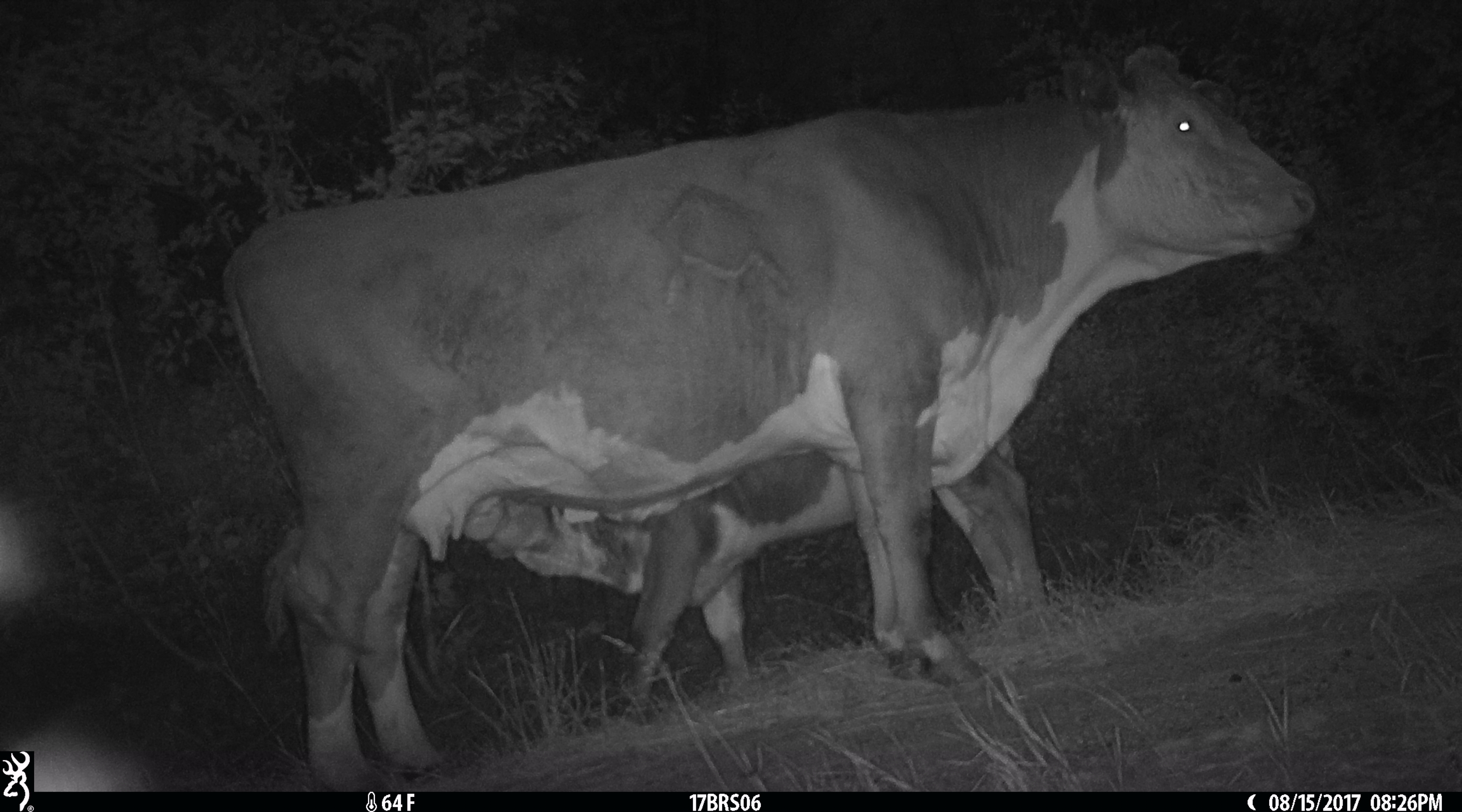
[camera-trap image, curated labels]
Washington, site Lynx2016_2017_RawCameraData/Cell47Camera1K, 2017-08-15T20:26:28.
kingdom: Animalia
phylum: Chordata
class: Mammalia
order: Artiodactyla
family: Bovidae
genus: Bos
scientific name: Bos taurus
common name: domestic cattle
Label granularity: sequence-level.